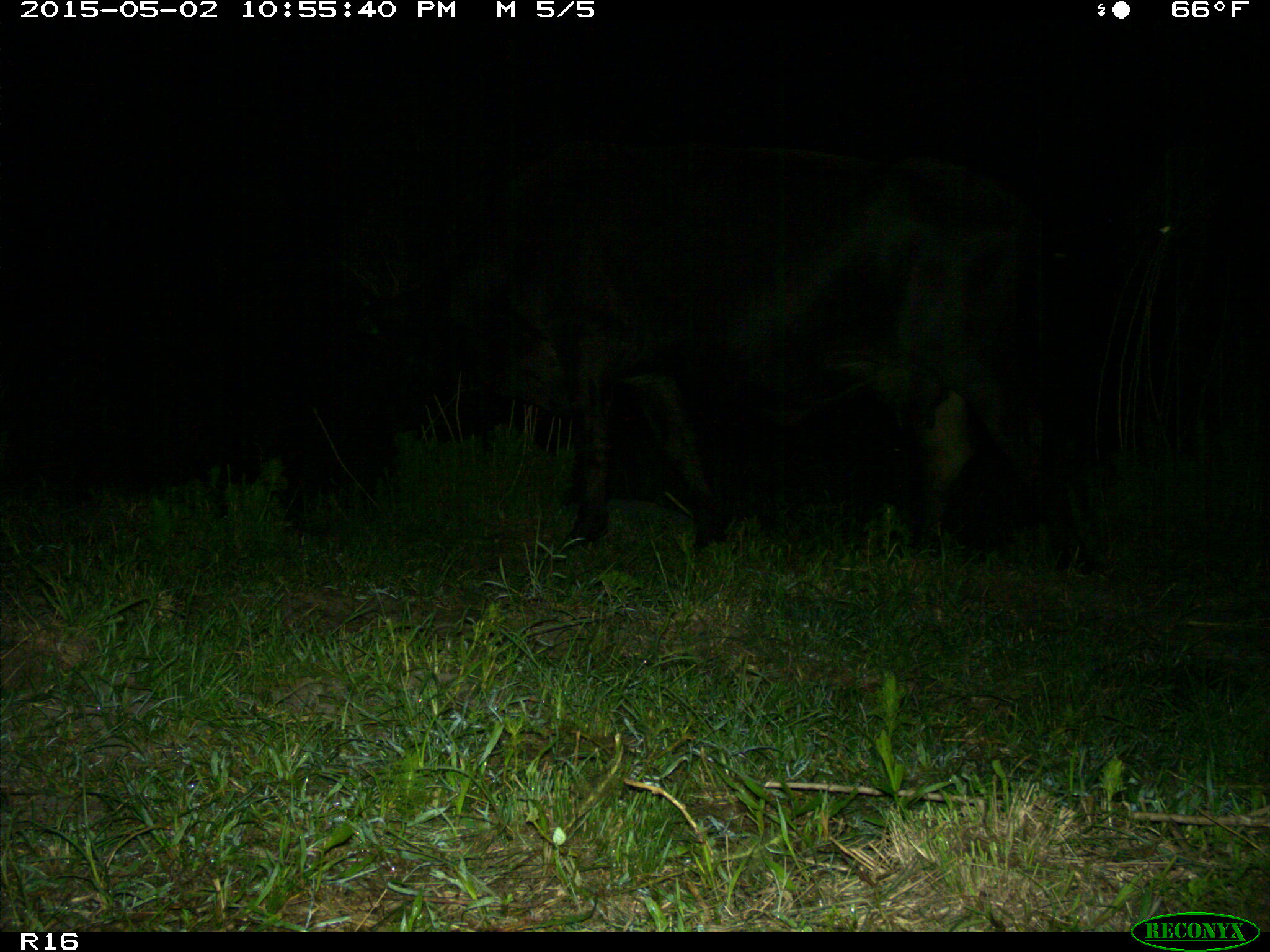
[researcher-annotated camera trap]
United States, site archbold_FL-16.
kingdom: Animalia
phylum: Chordata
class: Mammalia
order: Artiodactyla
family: Bovidae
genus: Bos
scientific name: Bos taurus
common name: domestic cow